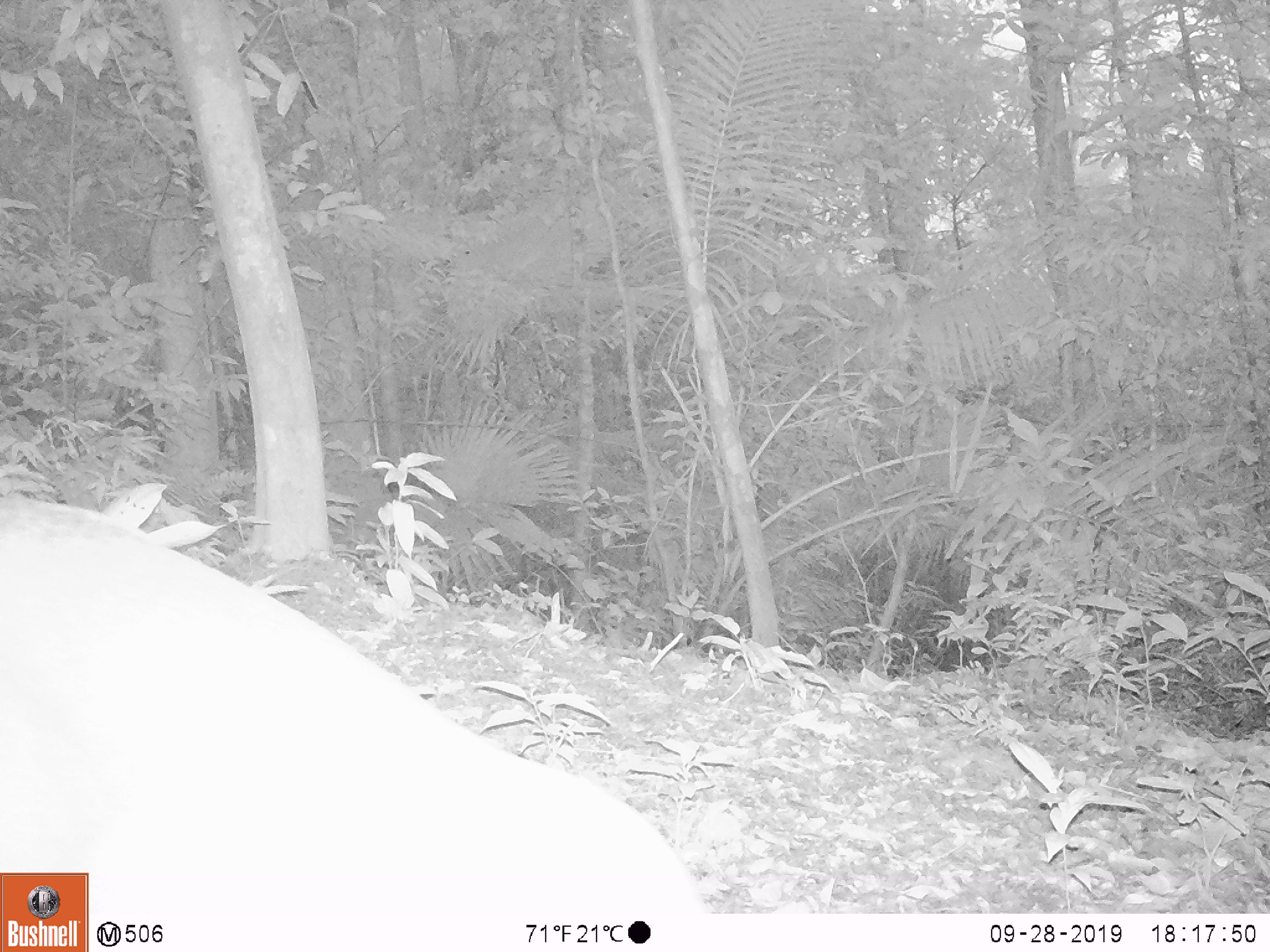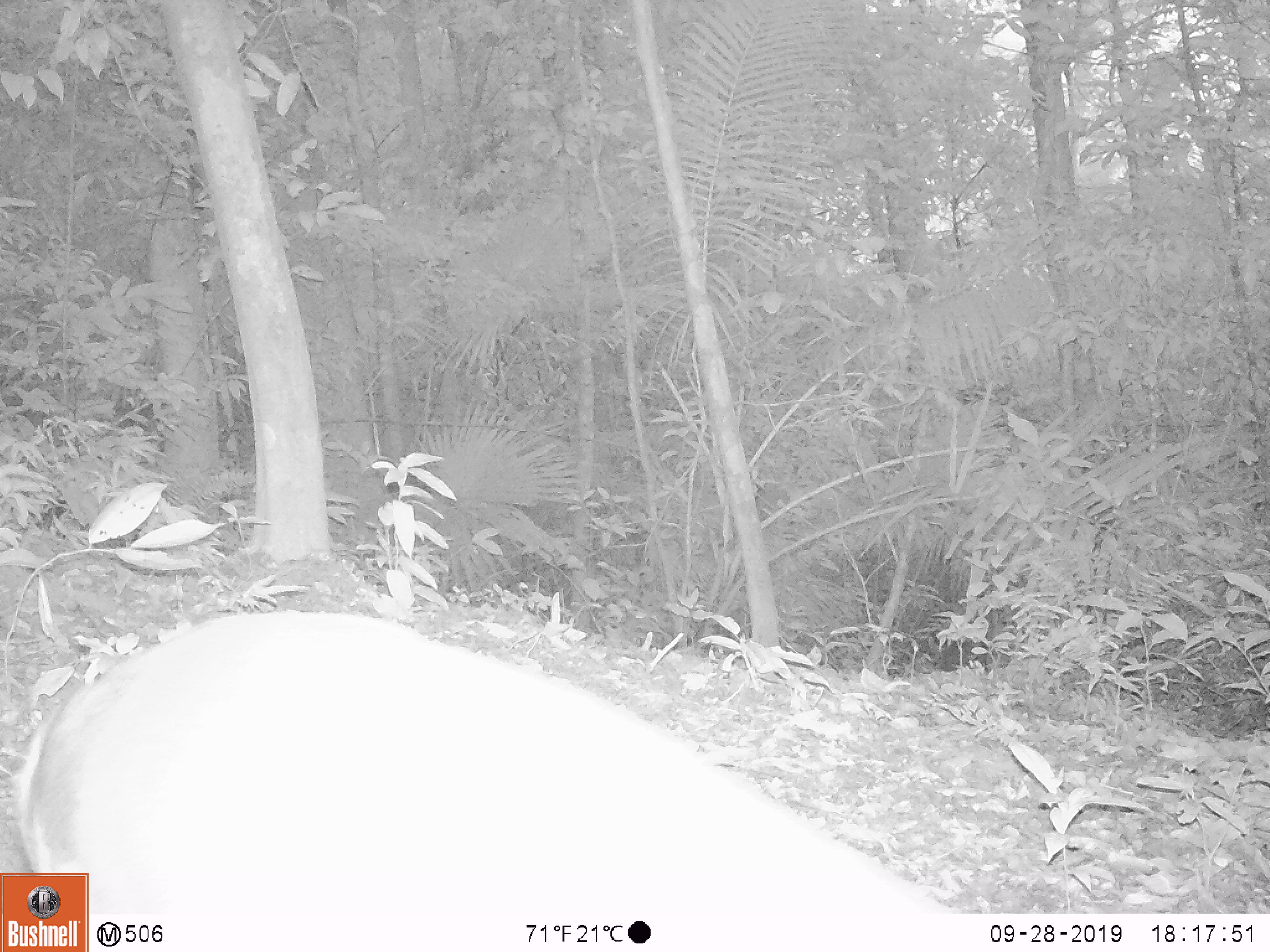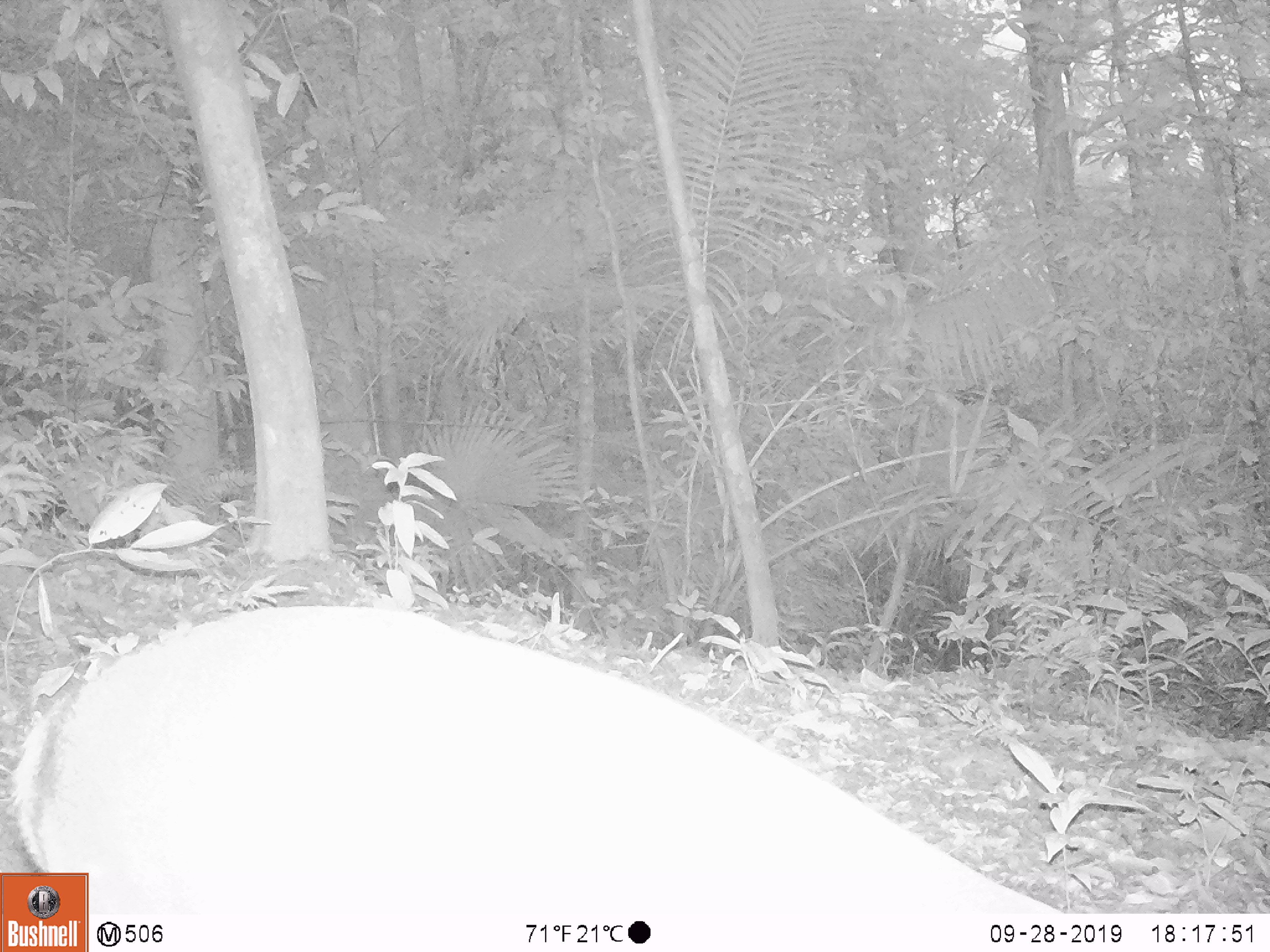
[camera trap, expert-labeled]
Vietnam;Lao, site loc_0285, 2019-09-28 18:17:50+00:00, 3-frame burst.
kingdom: Animalia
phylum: Chordata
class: Mammalia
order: Artiodactyla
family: Cervidae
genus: Muntiacus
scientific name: Muntiacus vuquangensis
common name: large-antlered muntjac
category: large antlered muntjac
Large antlered muntjac (large-antlered muntjac) (Muntiacus vuquangensis). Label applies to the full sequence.